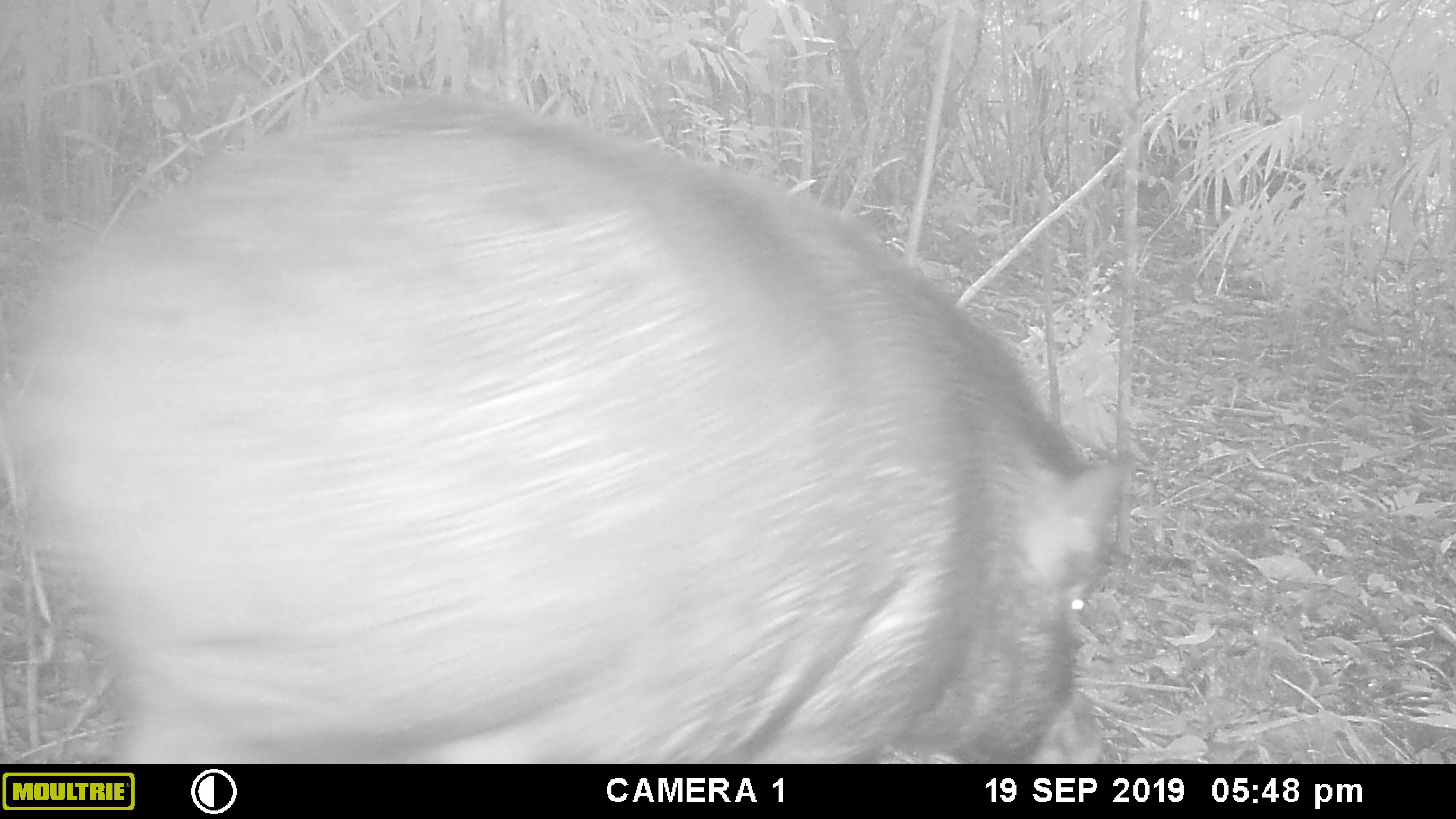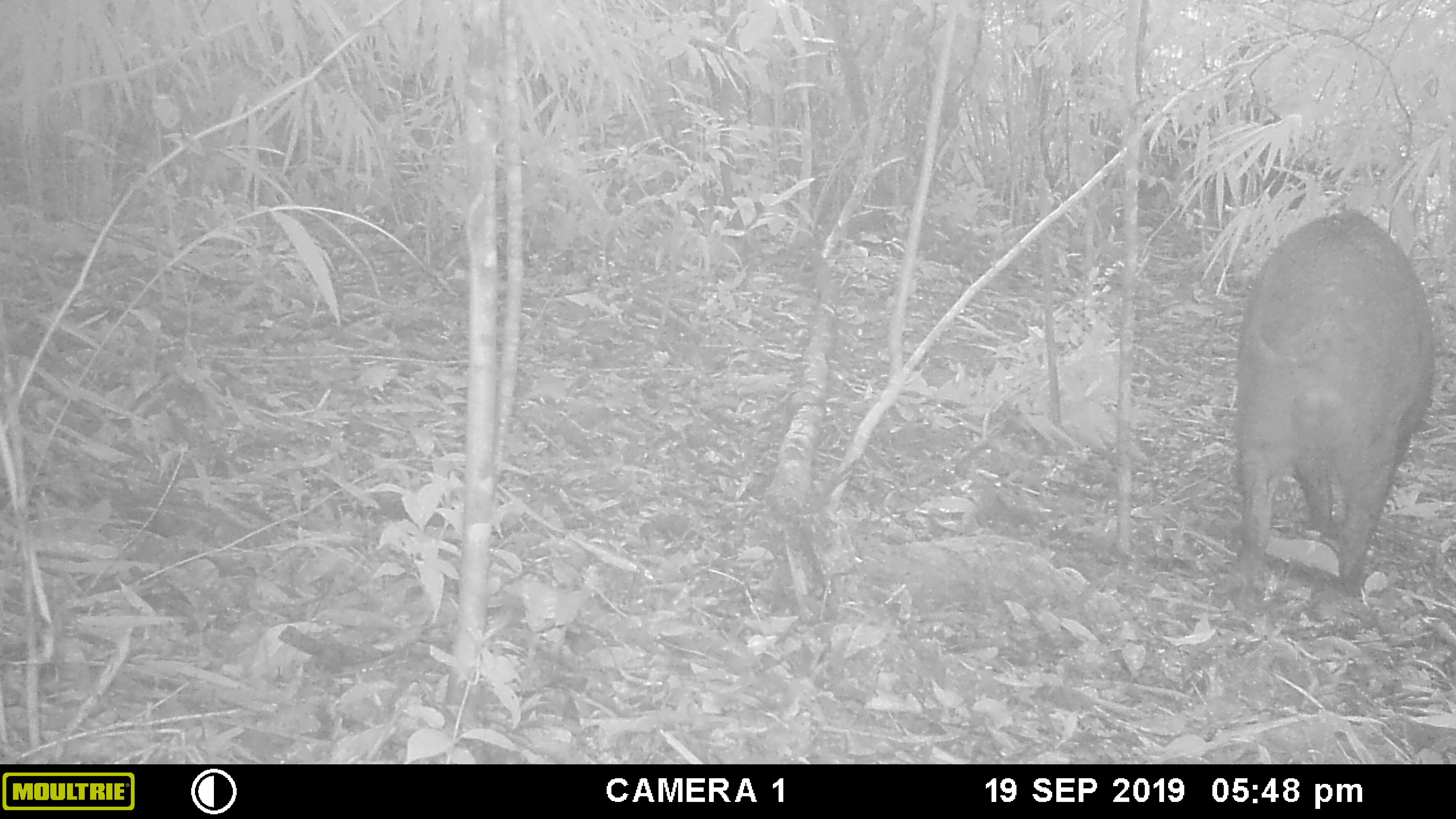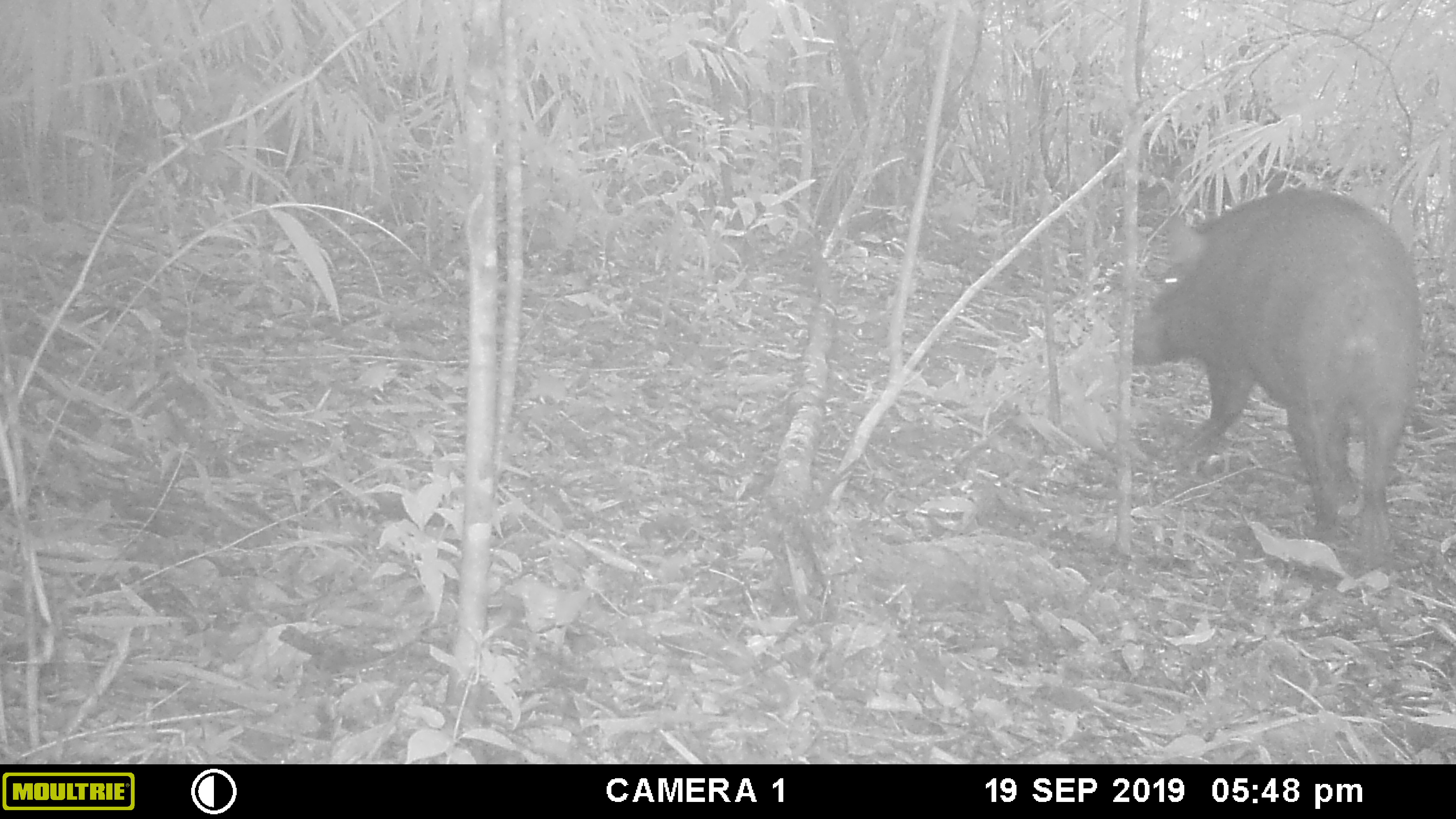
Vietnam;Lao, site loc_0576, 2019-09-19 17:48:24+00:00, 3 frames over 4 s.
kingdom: Animalia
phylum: Chordata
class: Mammalia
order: Artiodactyla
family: Suidae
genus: Sus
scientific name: Sus scrofa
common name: eurasian wild pig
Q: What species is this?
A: Eurasian wild pig (Sus scrofa).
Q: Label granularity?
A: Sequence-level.